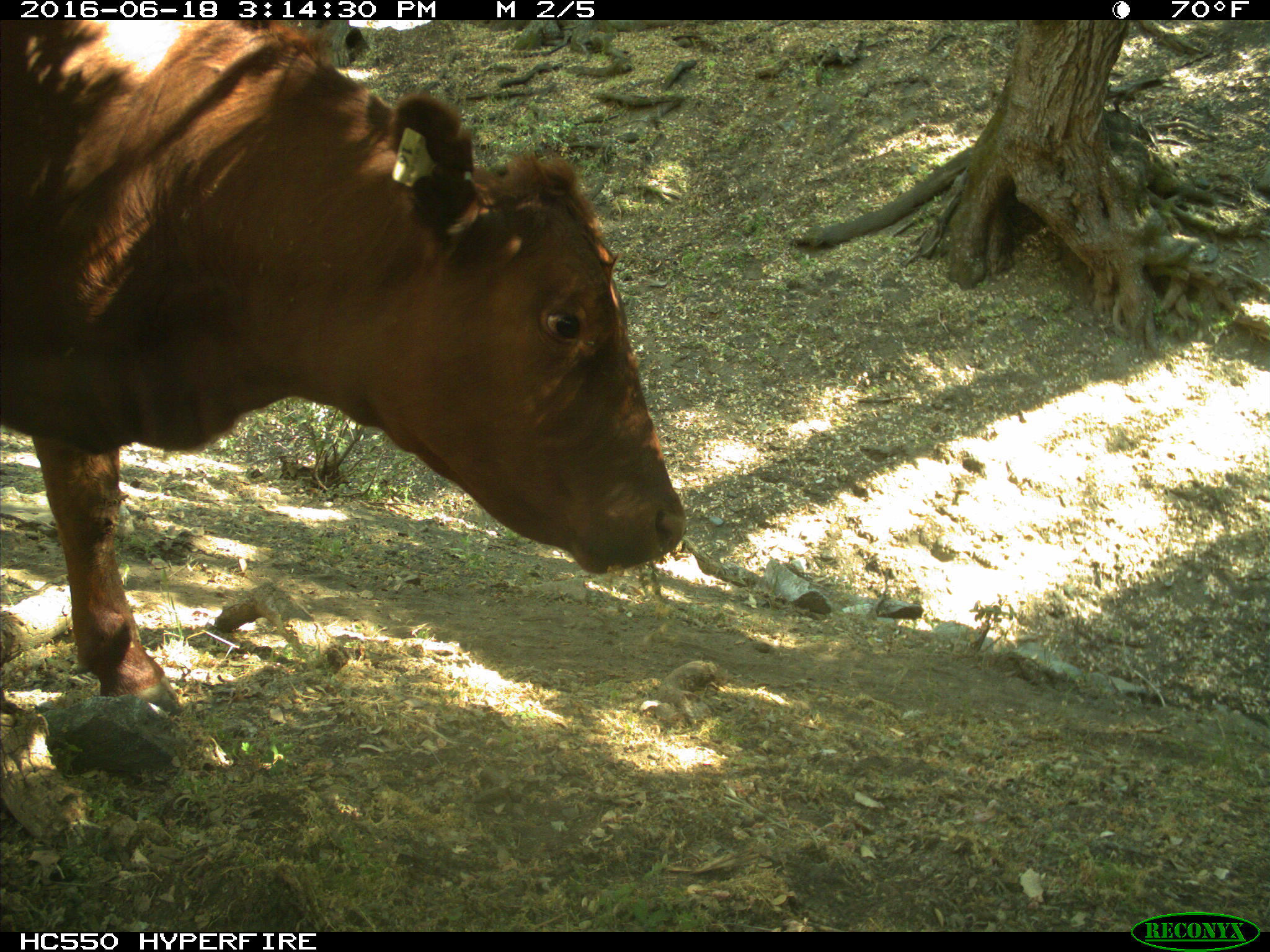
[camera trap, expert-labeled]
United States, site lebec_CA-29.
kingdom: Animalia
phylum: Chordata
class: Mammalia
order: Artiodactyla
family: Bovidae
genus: Bos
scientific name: Bos taurus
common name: domestic cow